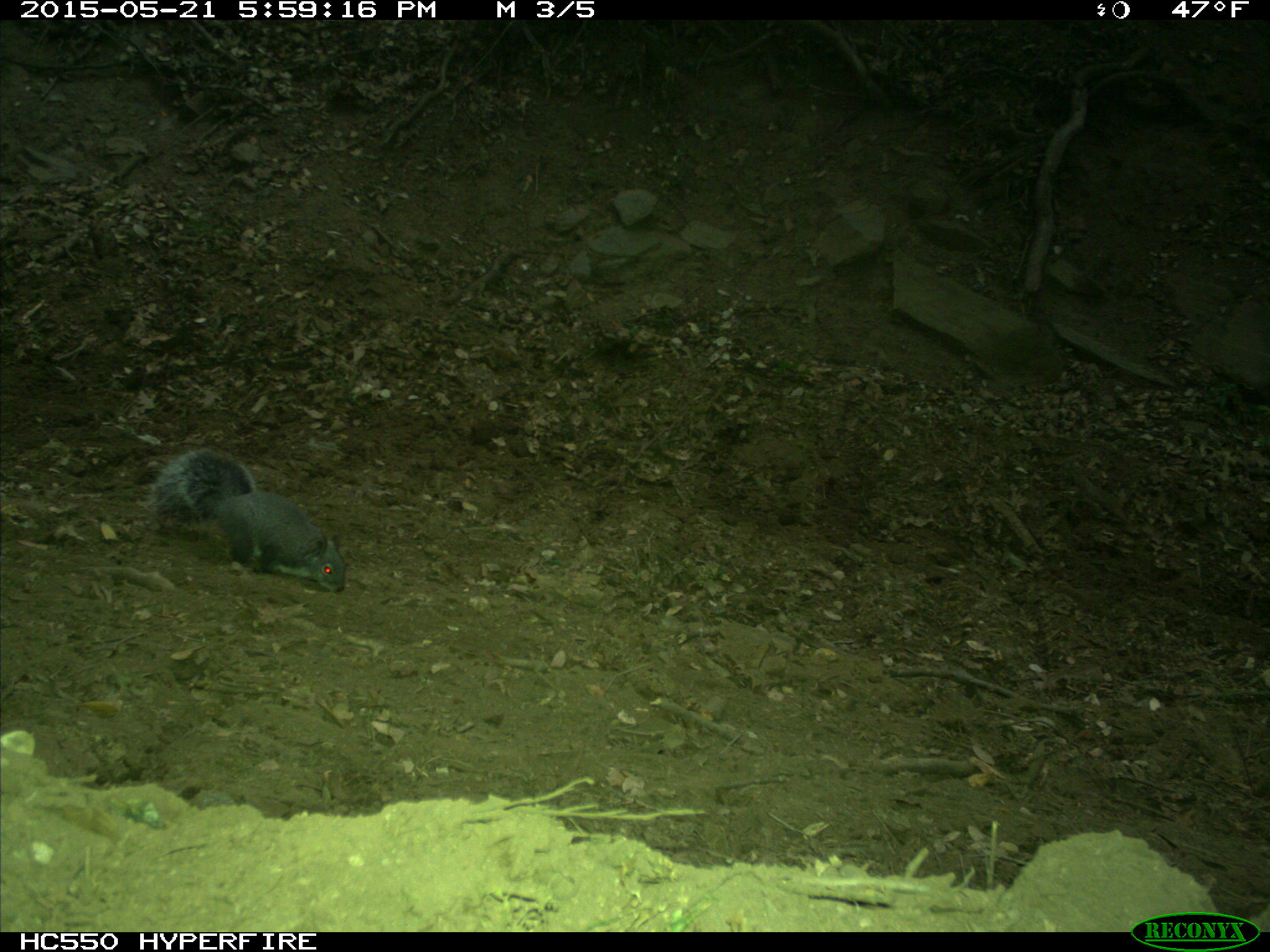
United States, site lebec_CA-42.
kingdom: Animalia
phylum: Chordata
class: Mammalia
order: Rodentia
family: Sciuridae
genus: Sciurus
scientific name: Sciurus carolinensis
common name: eastern gray squirrel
Sciurus carolinensis (eastern gray squirrel).